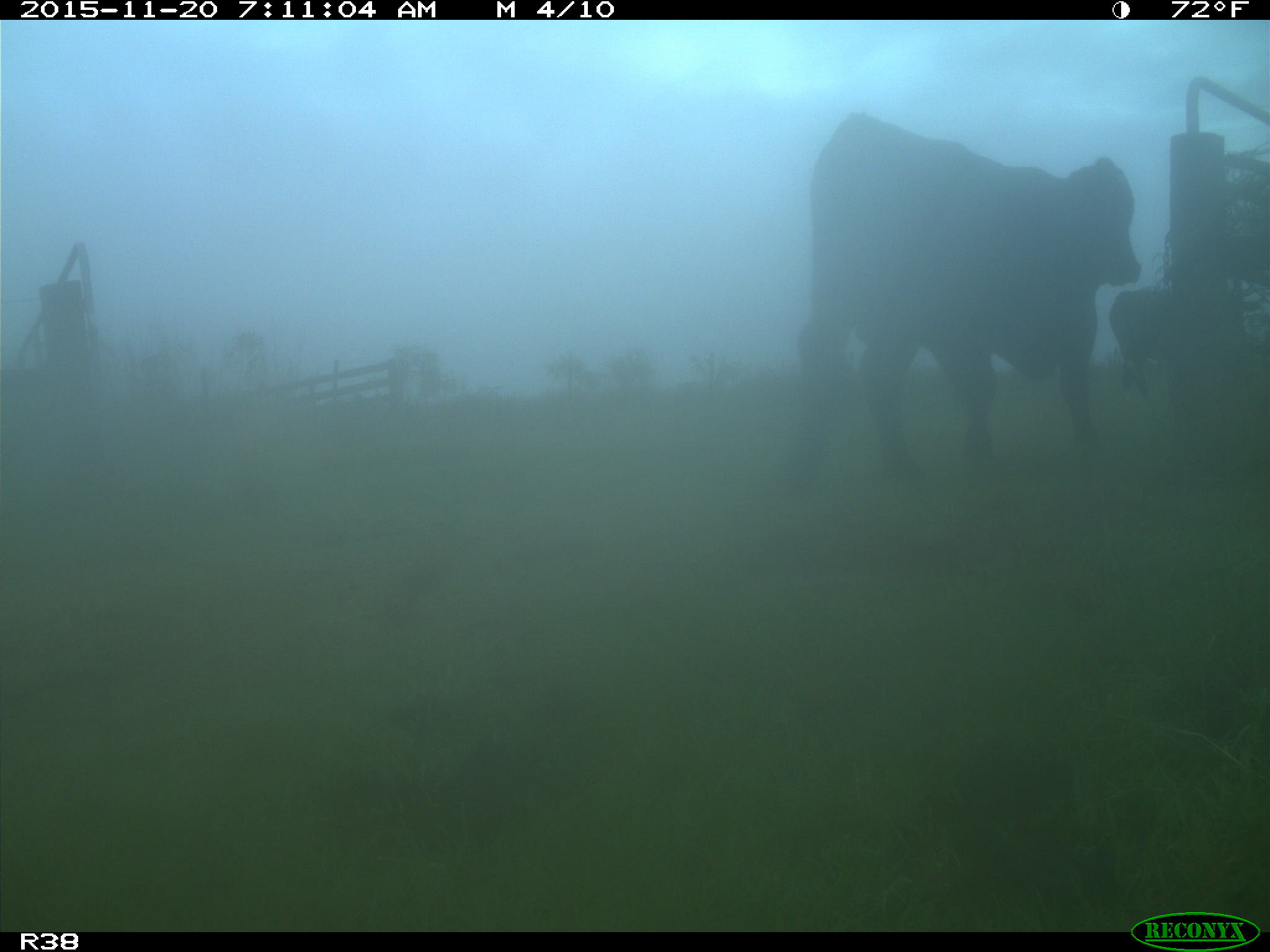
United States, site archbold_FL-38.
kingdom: Animalia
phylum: Chordata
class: Mammalia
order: Artiodactyla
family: Bovidae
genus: Bos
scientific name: Bos taurus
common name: domestic cow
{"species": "Bos taurus (domestic cow)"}